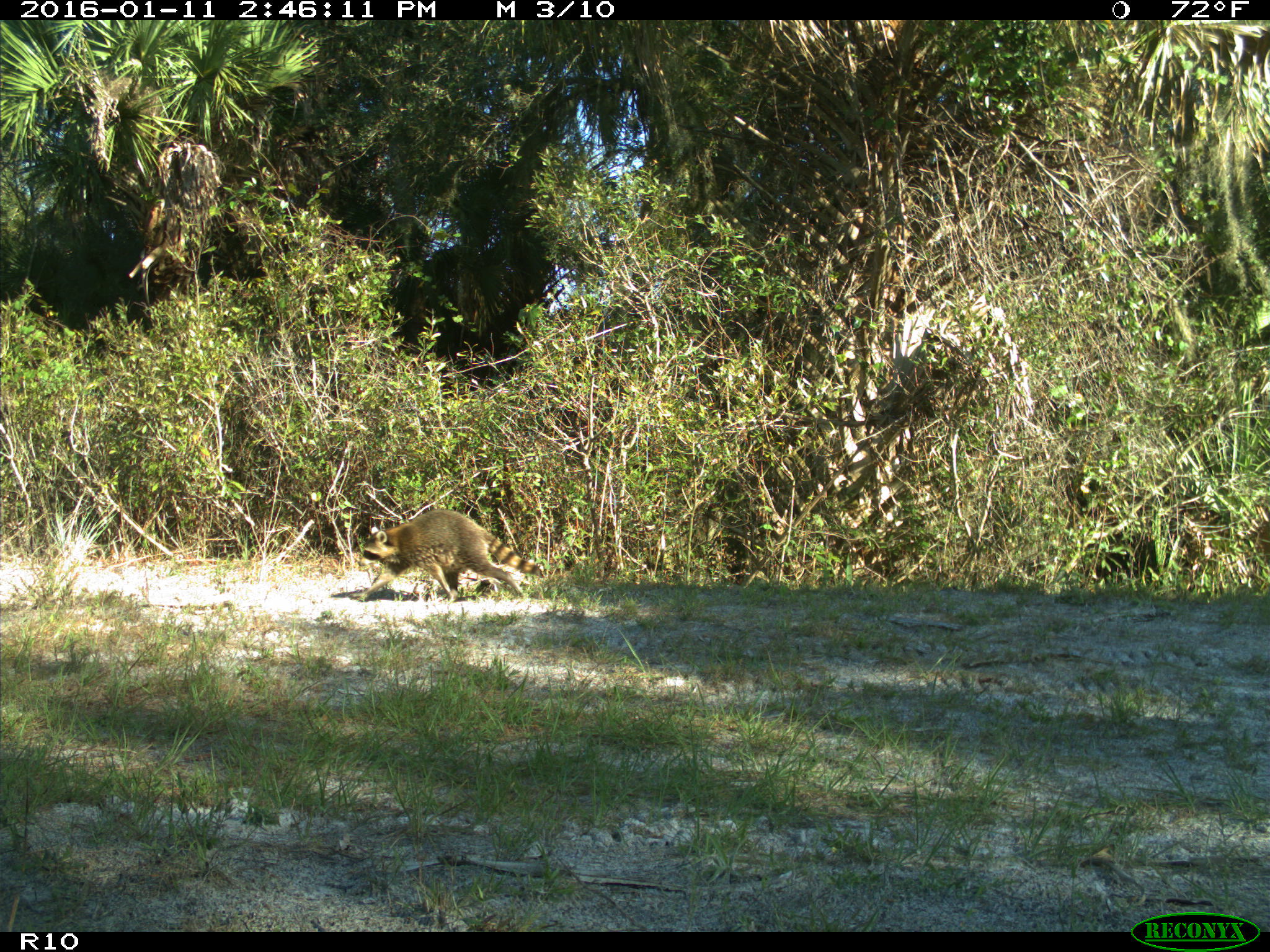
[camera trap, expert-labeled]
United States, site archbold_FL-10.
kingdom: Animalia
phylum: Chordata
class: Mammalia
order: Carnivora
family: Procyonidae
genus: Procyon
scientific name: Procyon lotor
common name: common raccoon